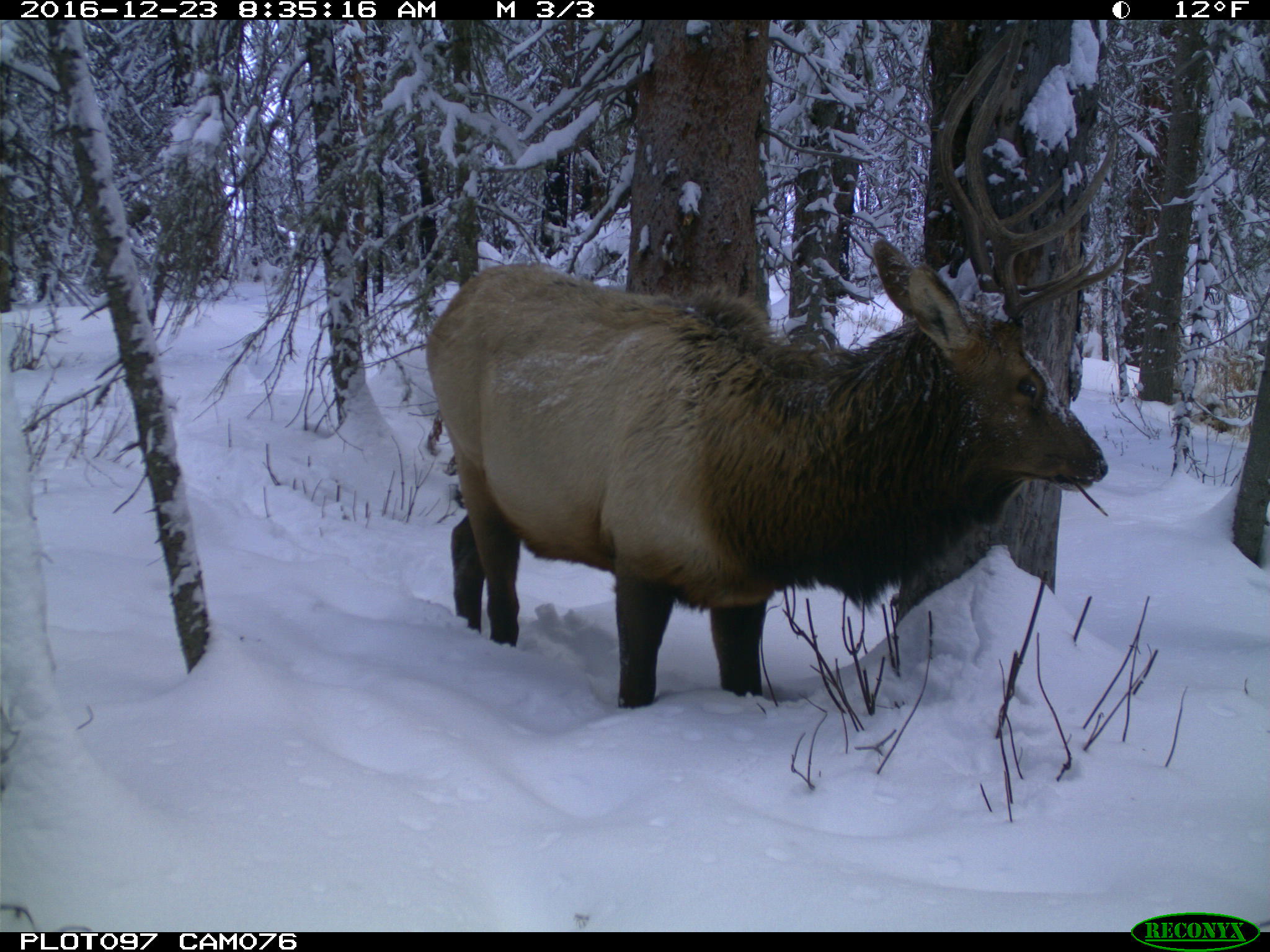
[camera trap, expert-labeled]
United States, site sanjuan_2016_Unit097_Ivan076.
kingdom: Animalia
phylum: Chordata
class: Mammalia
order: Artiodactyla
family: Cervidae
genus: Cervus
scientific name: Cervus elaphus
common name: red deer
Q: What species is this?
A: Cervus elaphus (red deer).